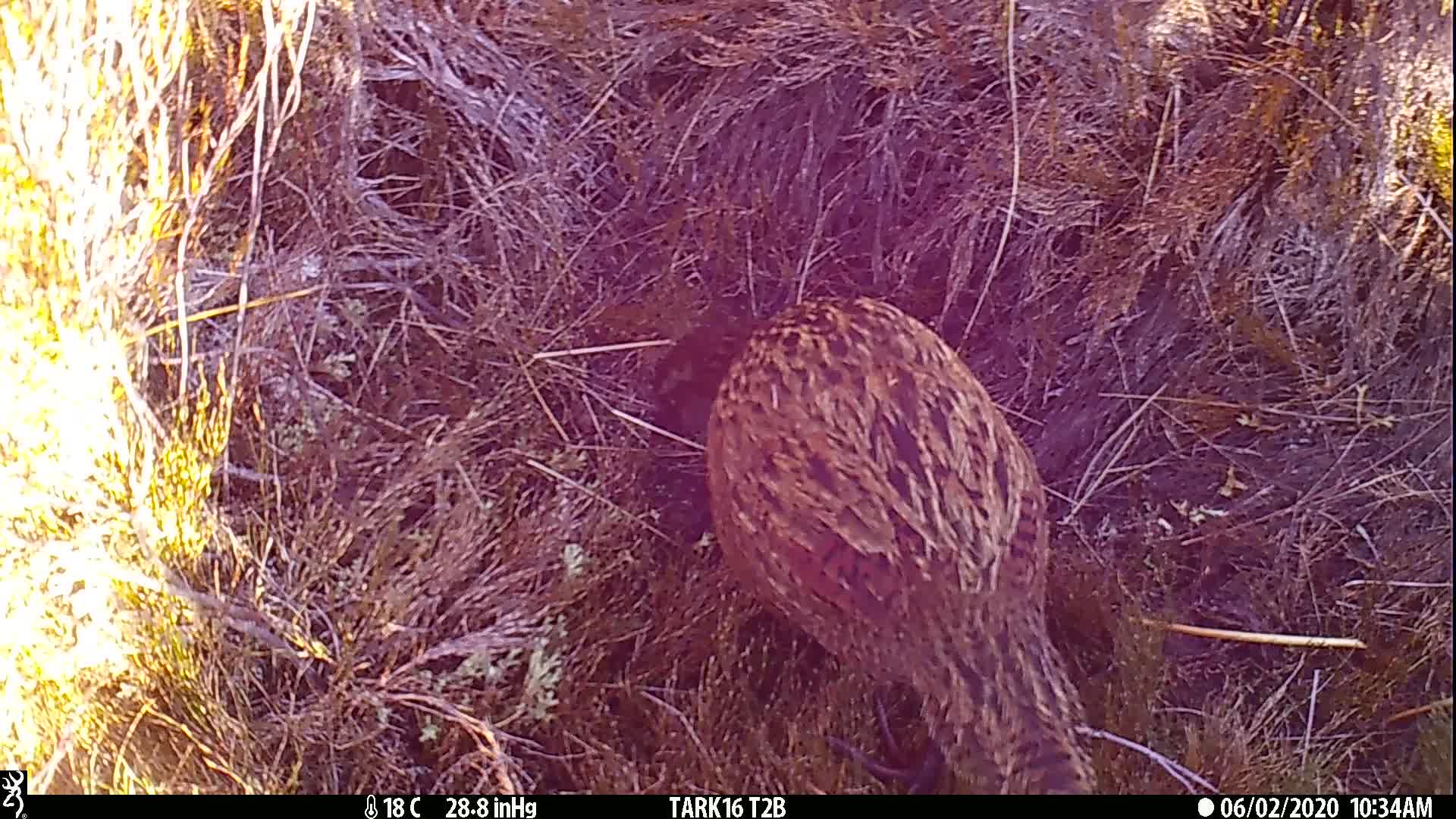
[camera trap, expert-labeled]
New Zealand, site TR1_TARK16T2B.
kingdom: Animalia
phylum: Chordata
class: Aves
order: Gruiformes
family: Rallidae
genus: Gallirallus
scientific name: Gallirallus australis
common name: weka